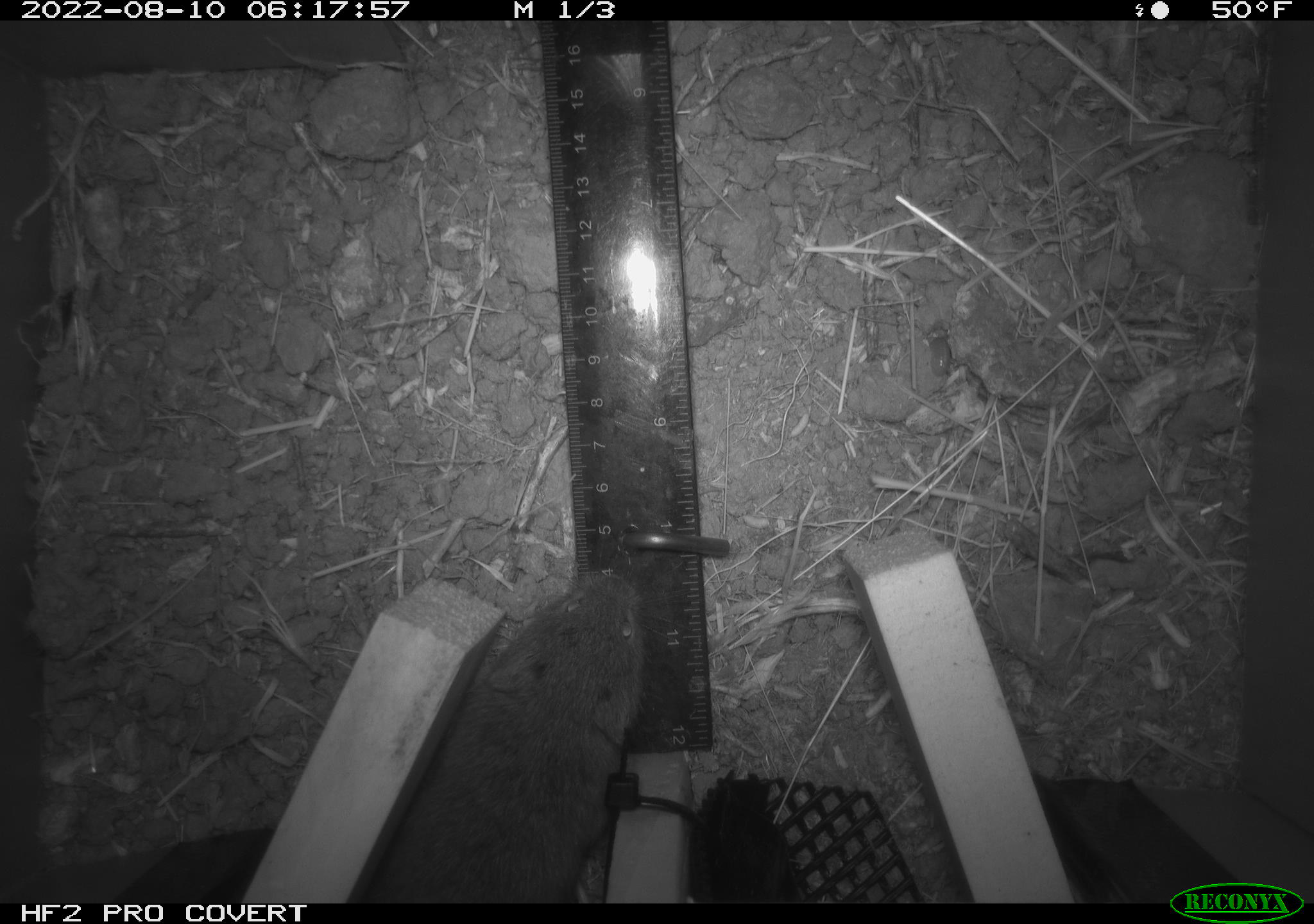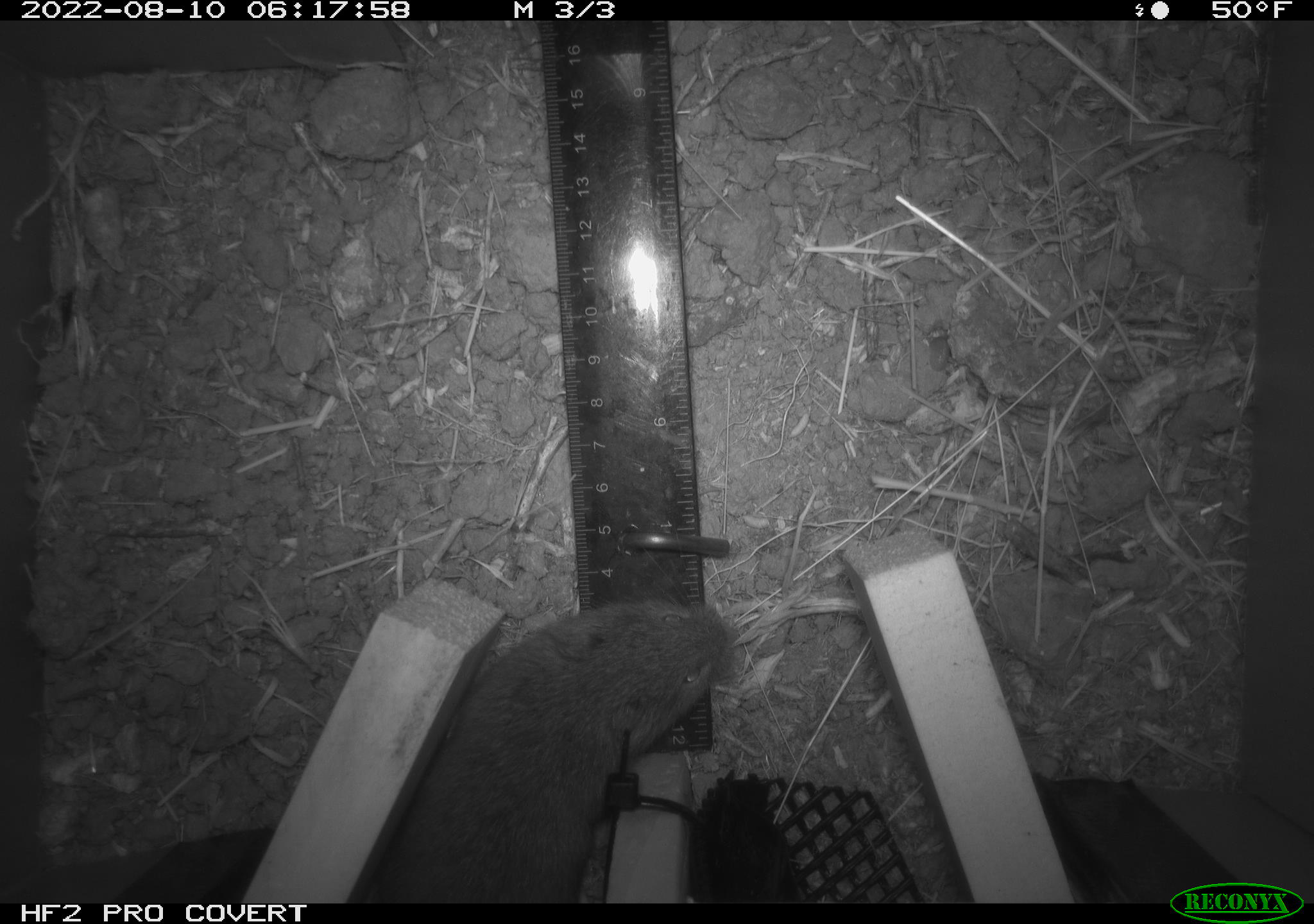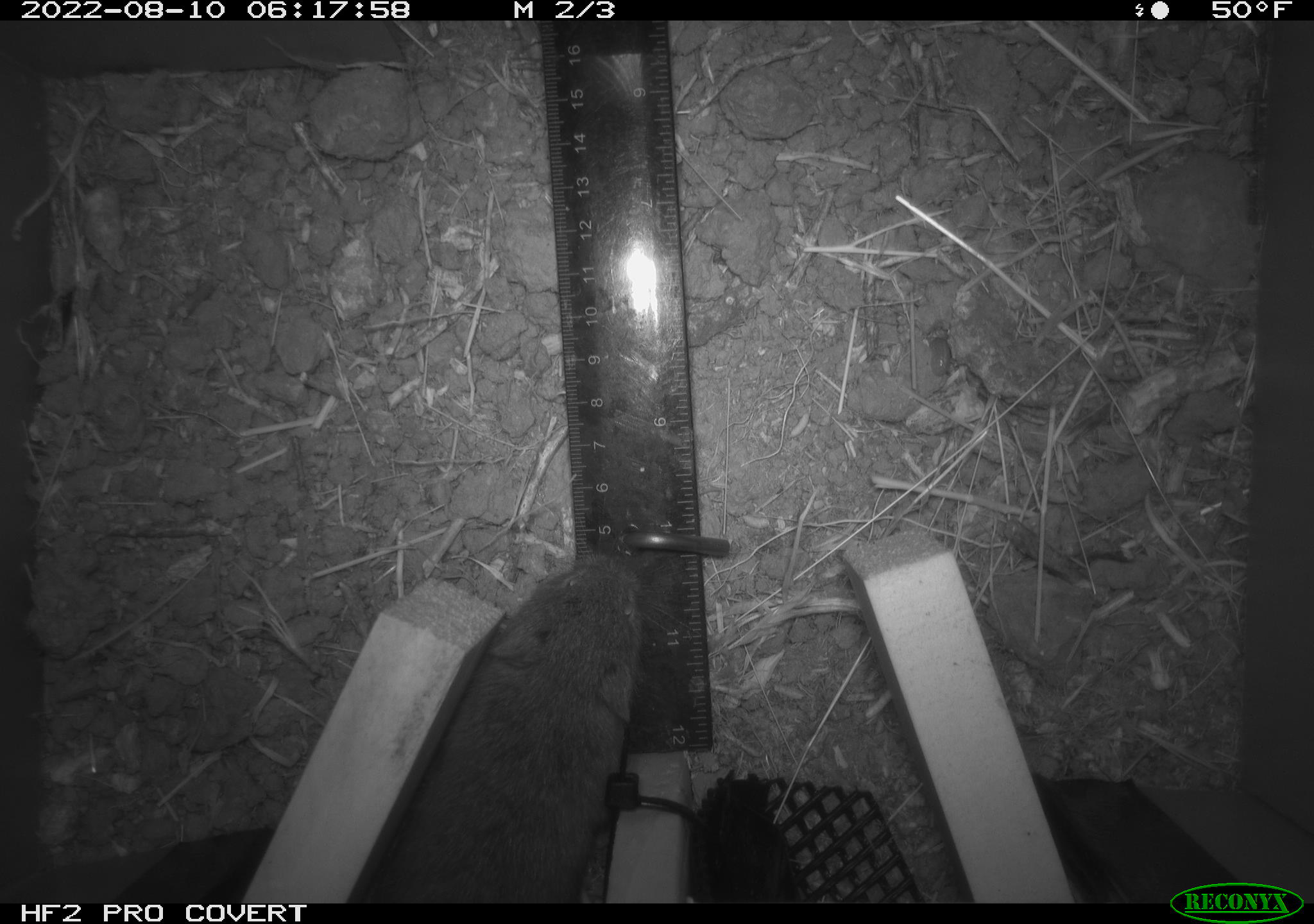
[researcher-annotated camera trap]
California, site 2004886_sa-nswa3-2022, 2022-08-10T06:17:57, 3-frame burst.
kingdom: Animalia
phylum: Chordata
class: Mammalia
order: Rodentia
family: Cricetidae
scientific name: Cricetidae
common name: hamsters, voles, lemmings, and allies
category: cricetidae family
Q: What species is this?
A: Cricetidae family (hamsters, voles, lemmings, and allies) (Cricetidae).